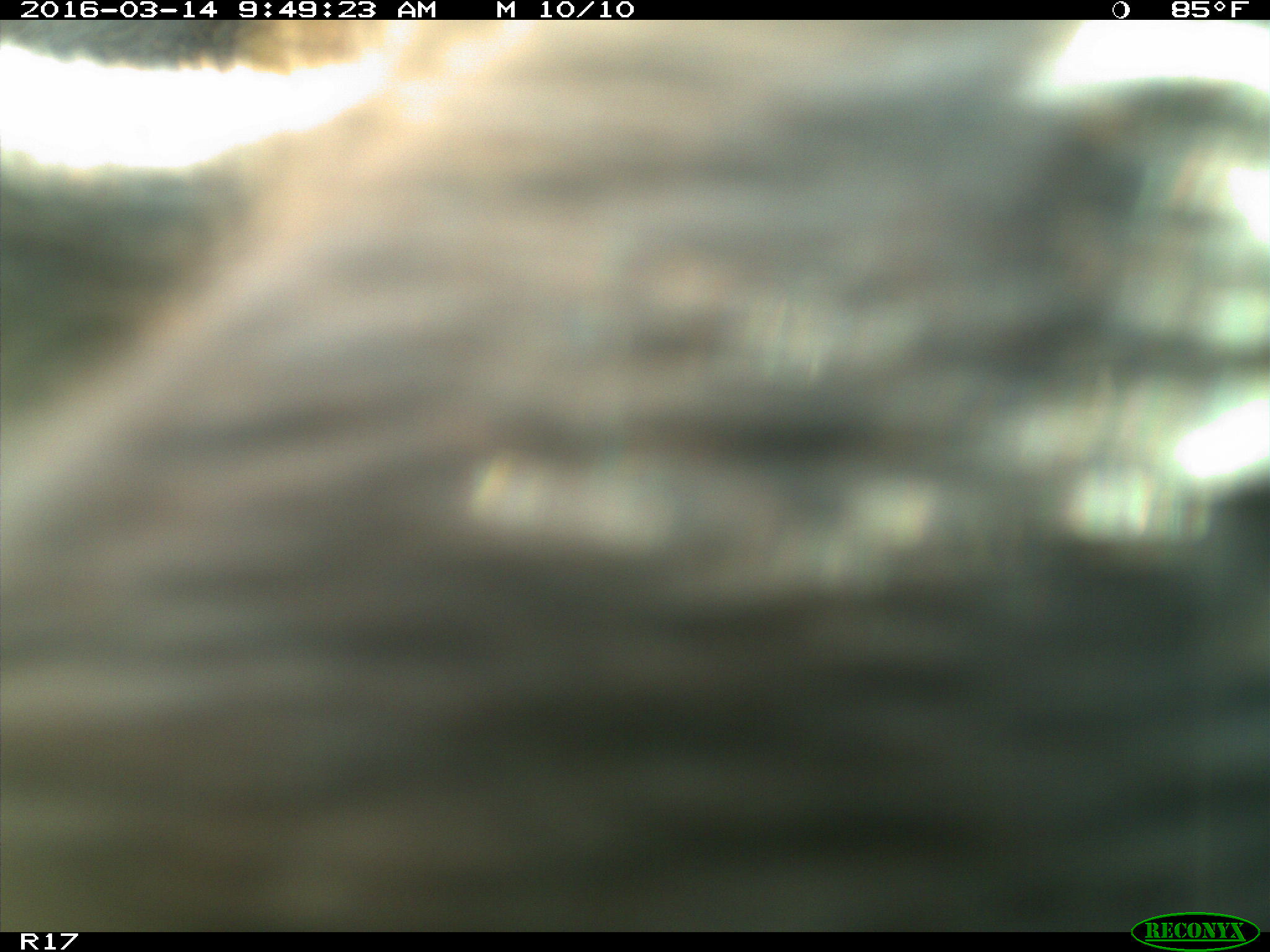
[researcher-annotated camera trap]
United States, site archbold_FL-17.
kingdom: Animalia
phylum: Chordata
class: Mammalia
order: Artiodactyla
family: Bovidae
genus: Bos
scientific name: Bos taurus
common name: domestic cow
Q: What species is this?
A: Bos taurus (domestic cow).